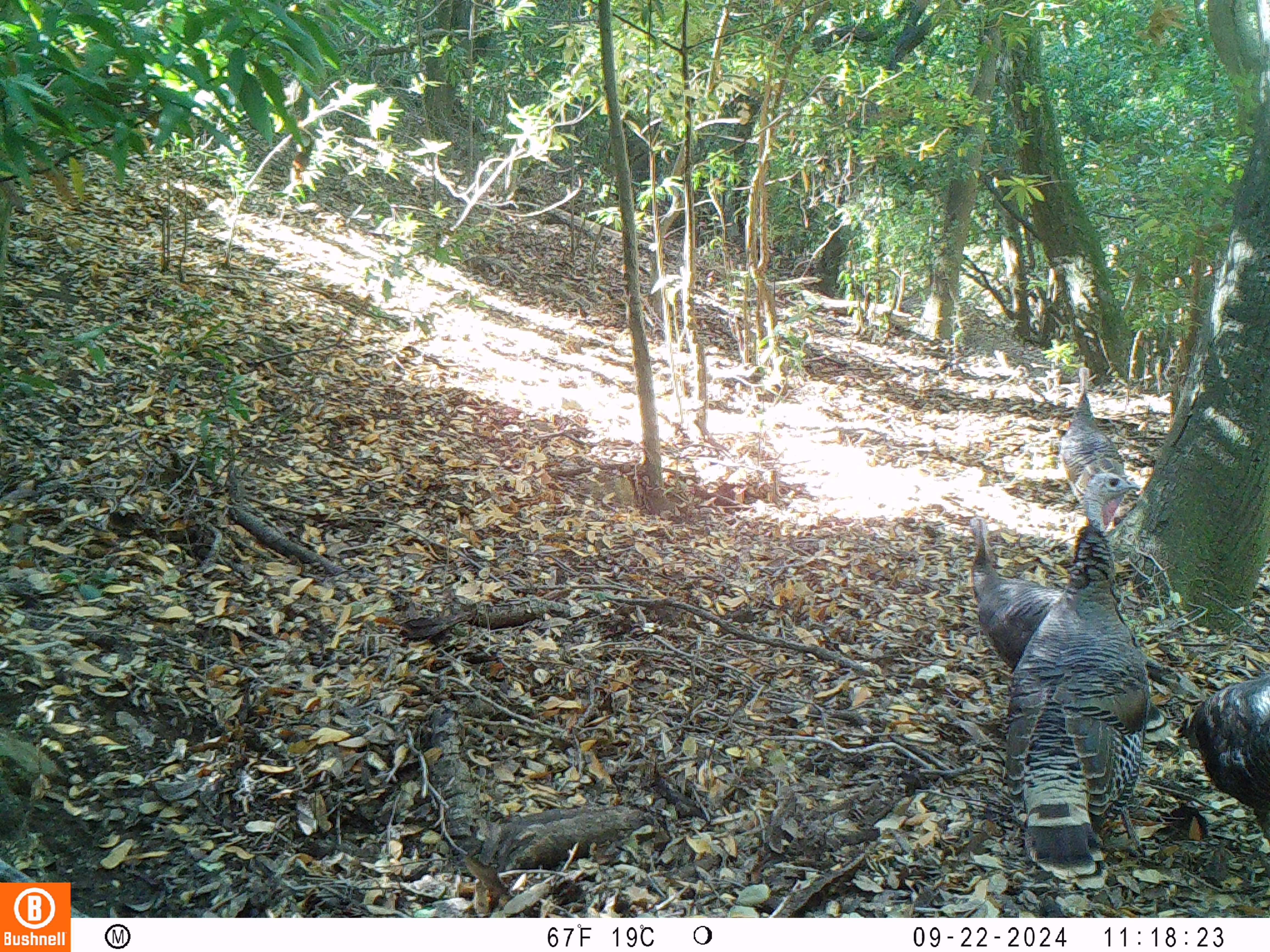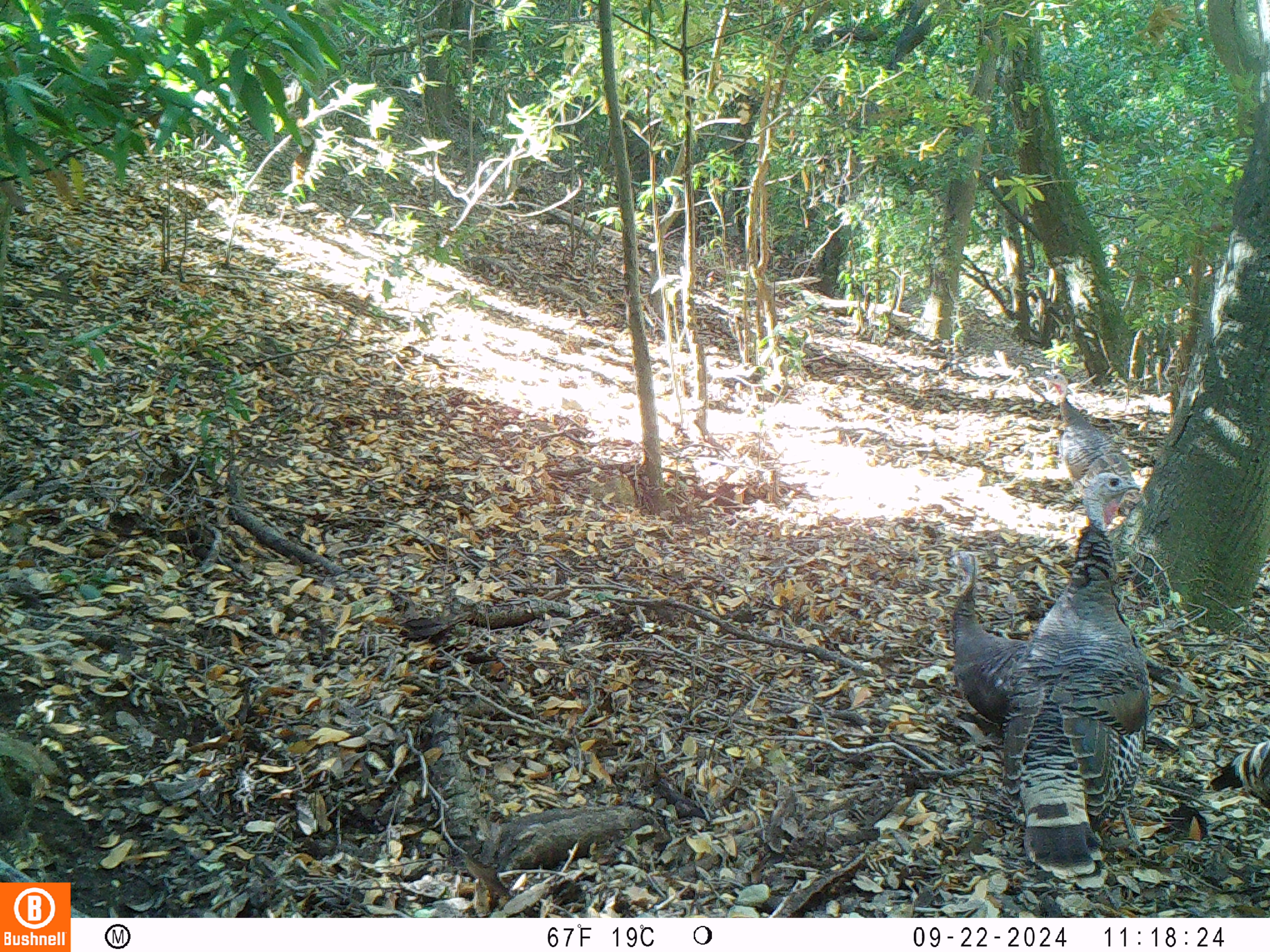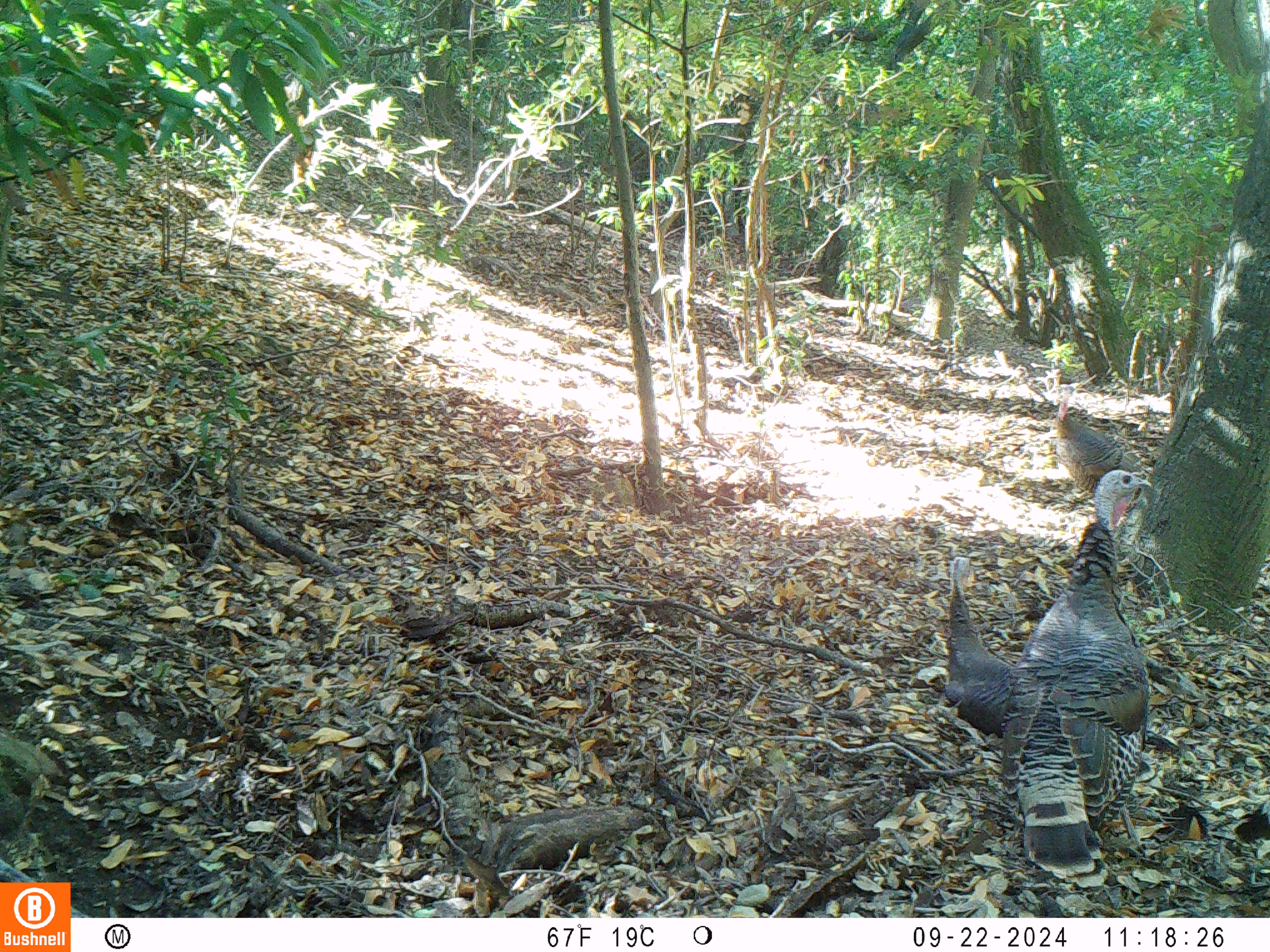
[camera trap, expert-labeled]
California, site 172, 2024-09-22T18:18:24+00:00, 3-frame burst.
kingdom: Animalia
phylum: Chordata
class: Aves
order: Galliformes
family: Phasianidae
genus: Meleagris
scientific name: Meleagris gallopavo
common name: turkey